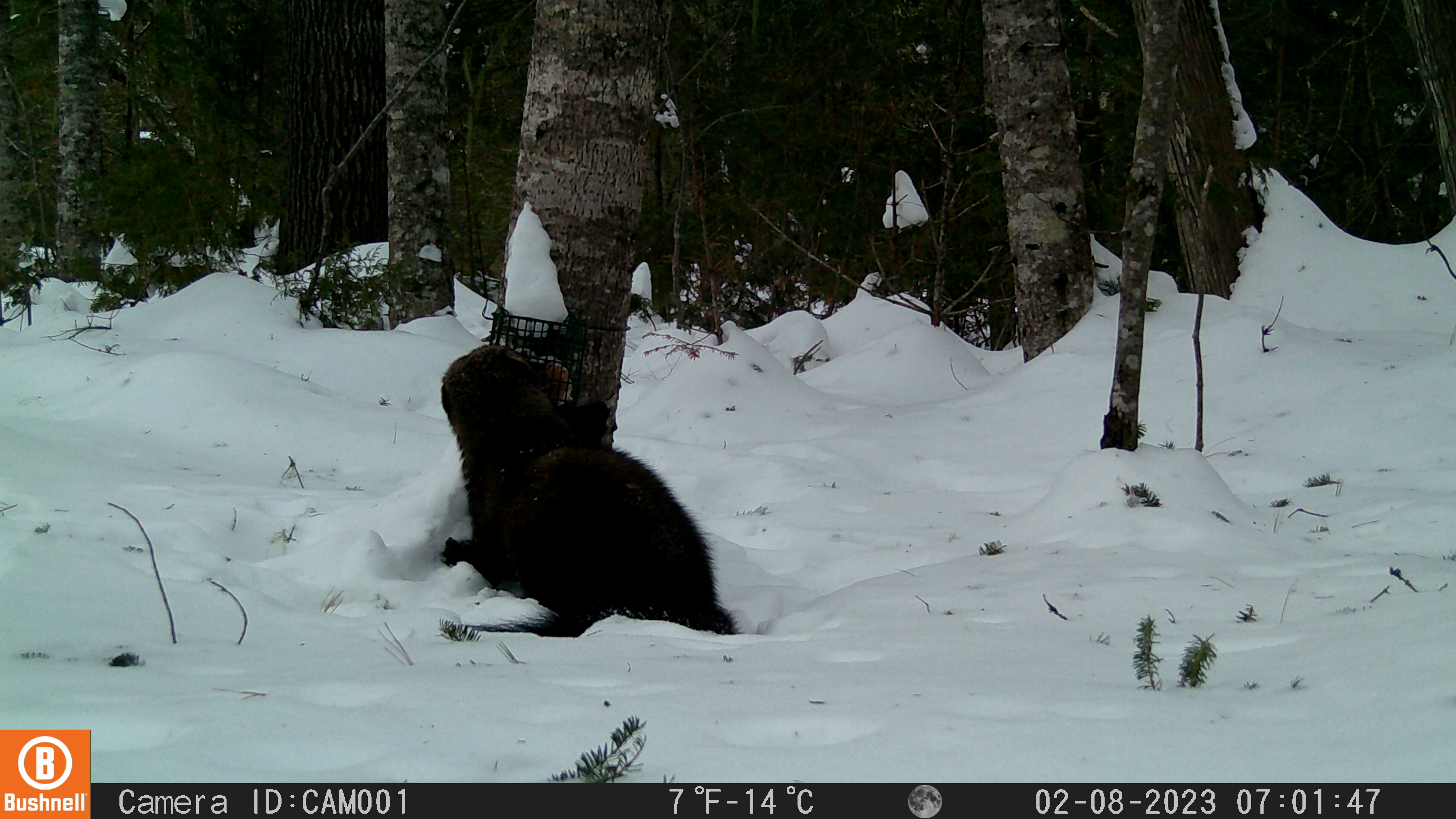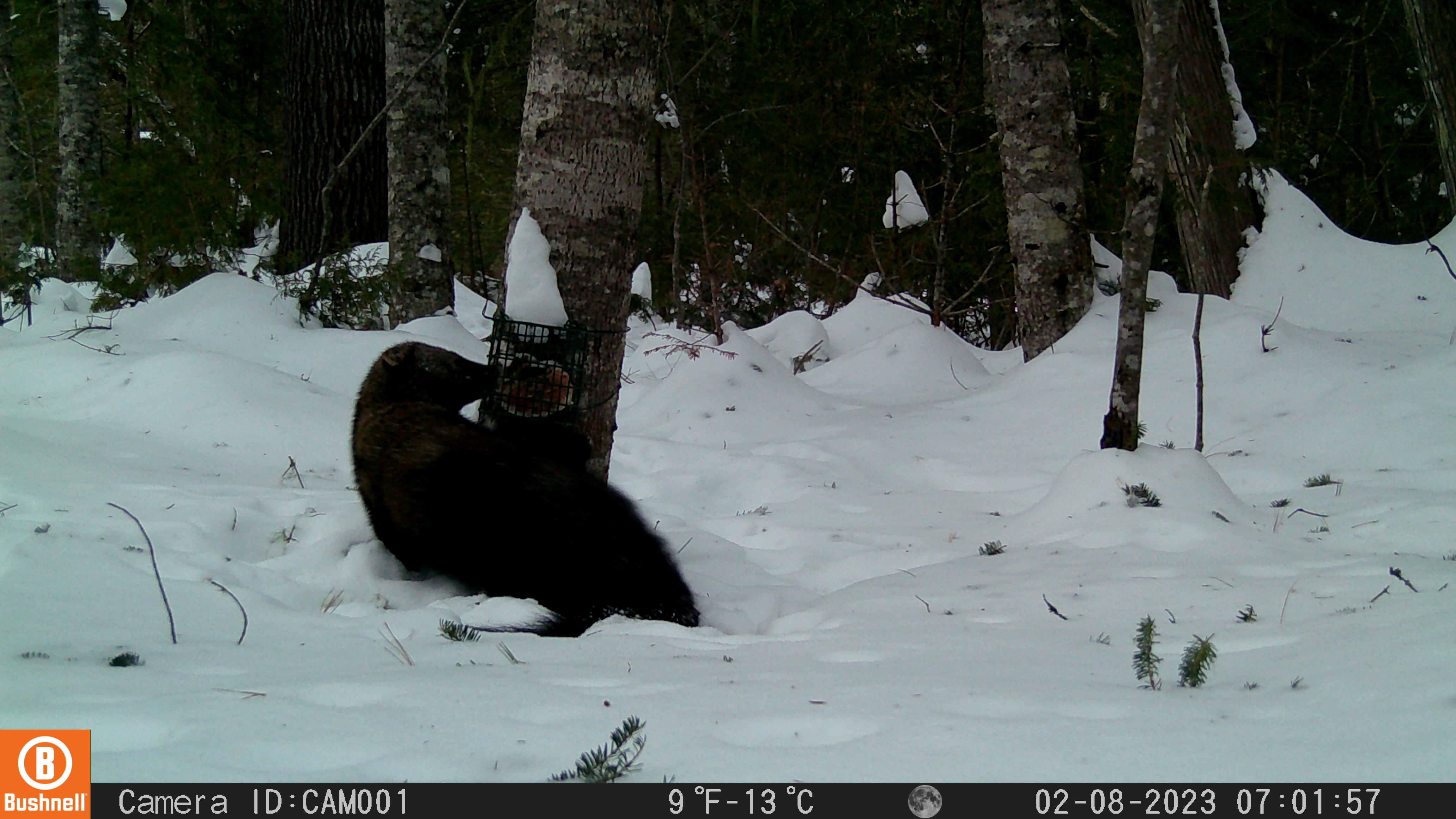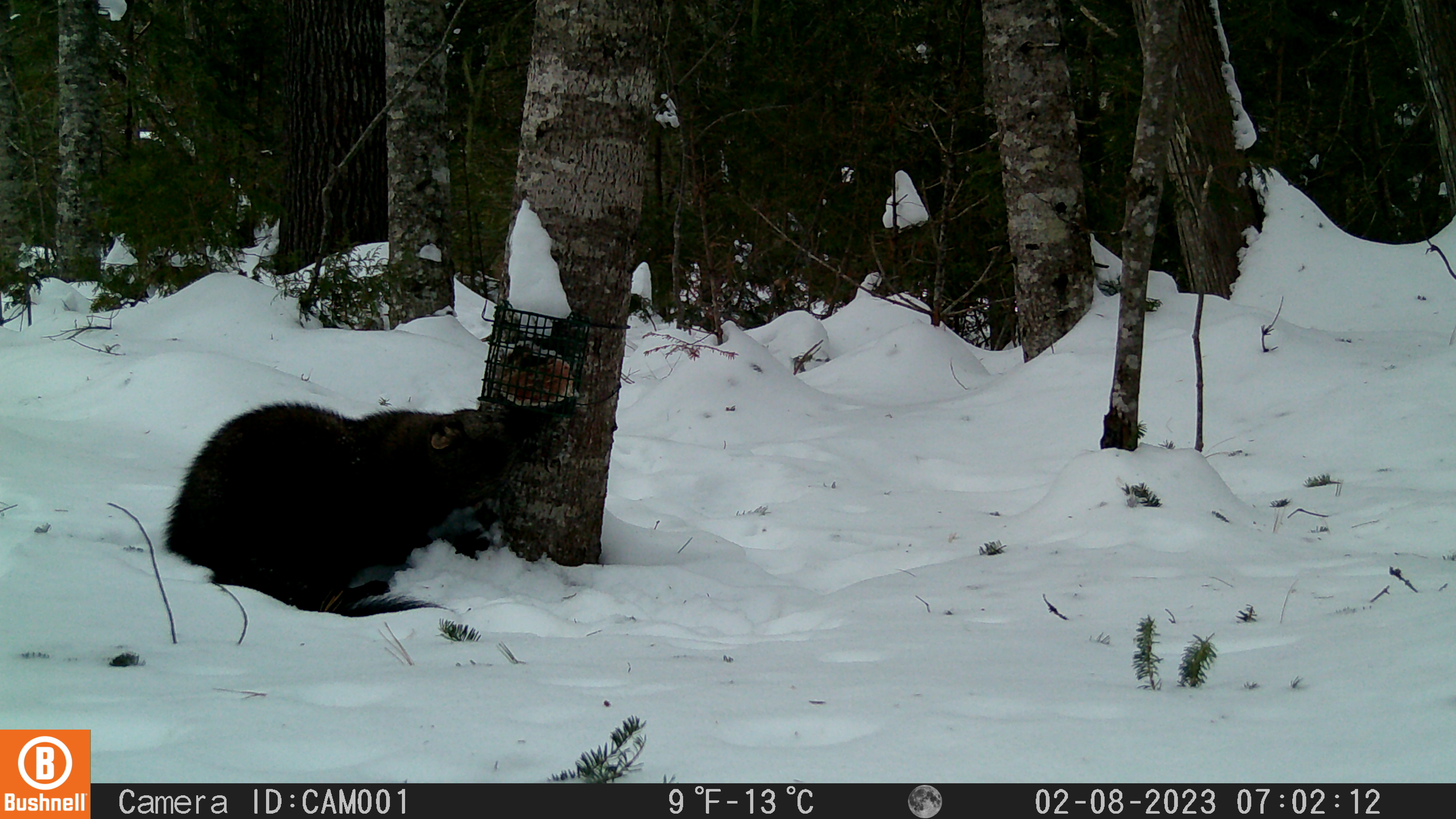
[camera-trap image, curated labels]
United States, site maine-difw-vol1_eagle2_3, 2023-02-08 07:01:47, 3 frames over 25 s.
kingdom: Animalia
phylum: Chordata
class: Mammalia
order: Carnivora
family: Mustelidae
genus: Pekania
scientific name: Pekania pennanti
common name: fisher